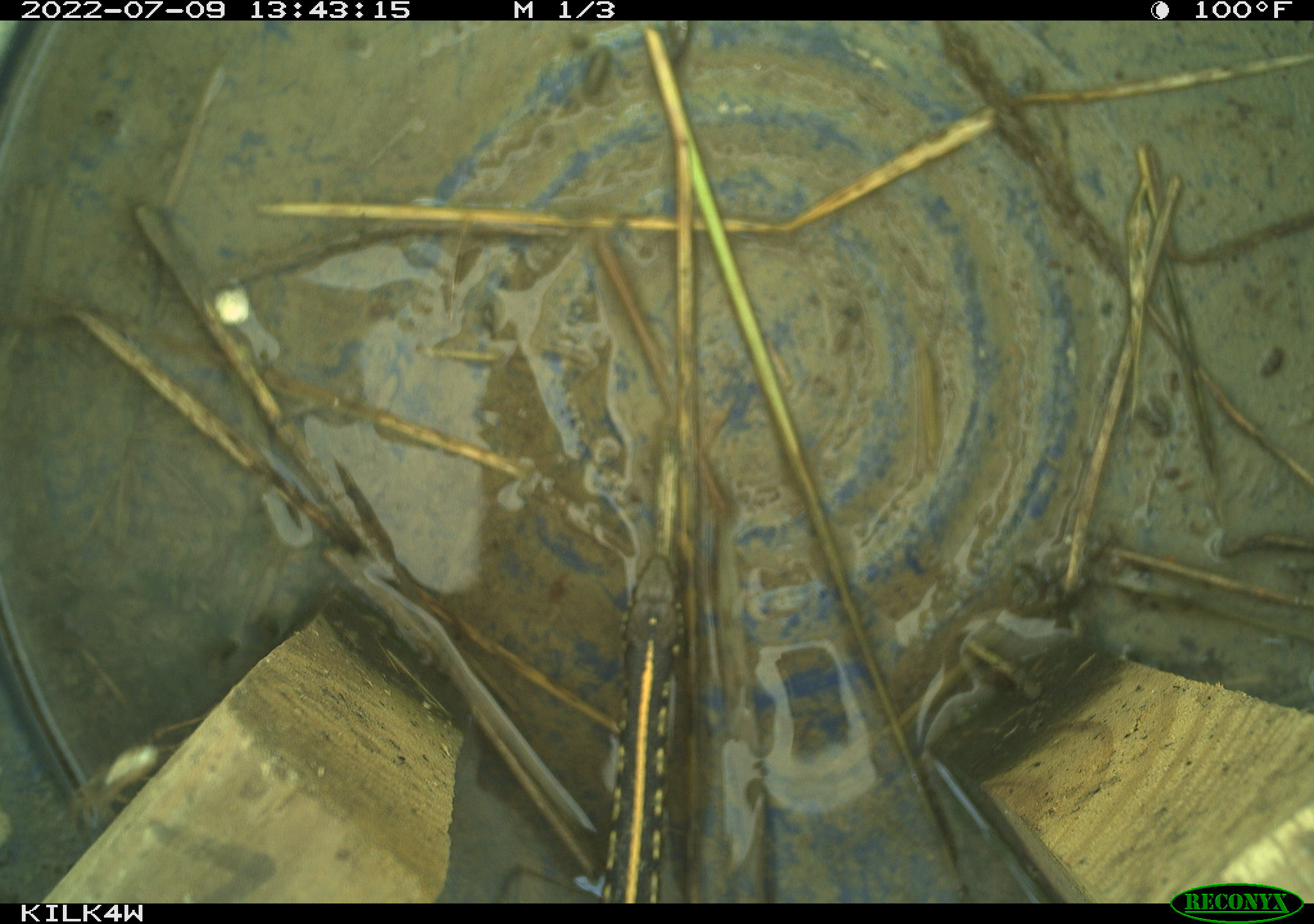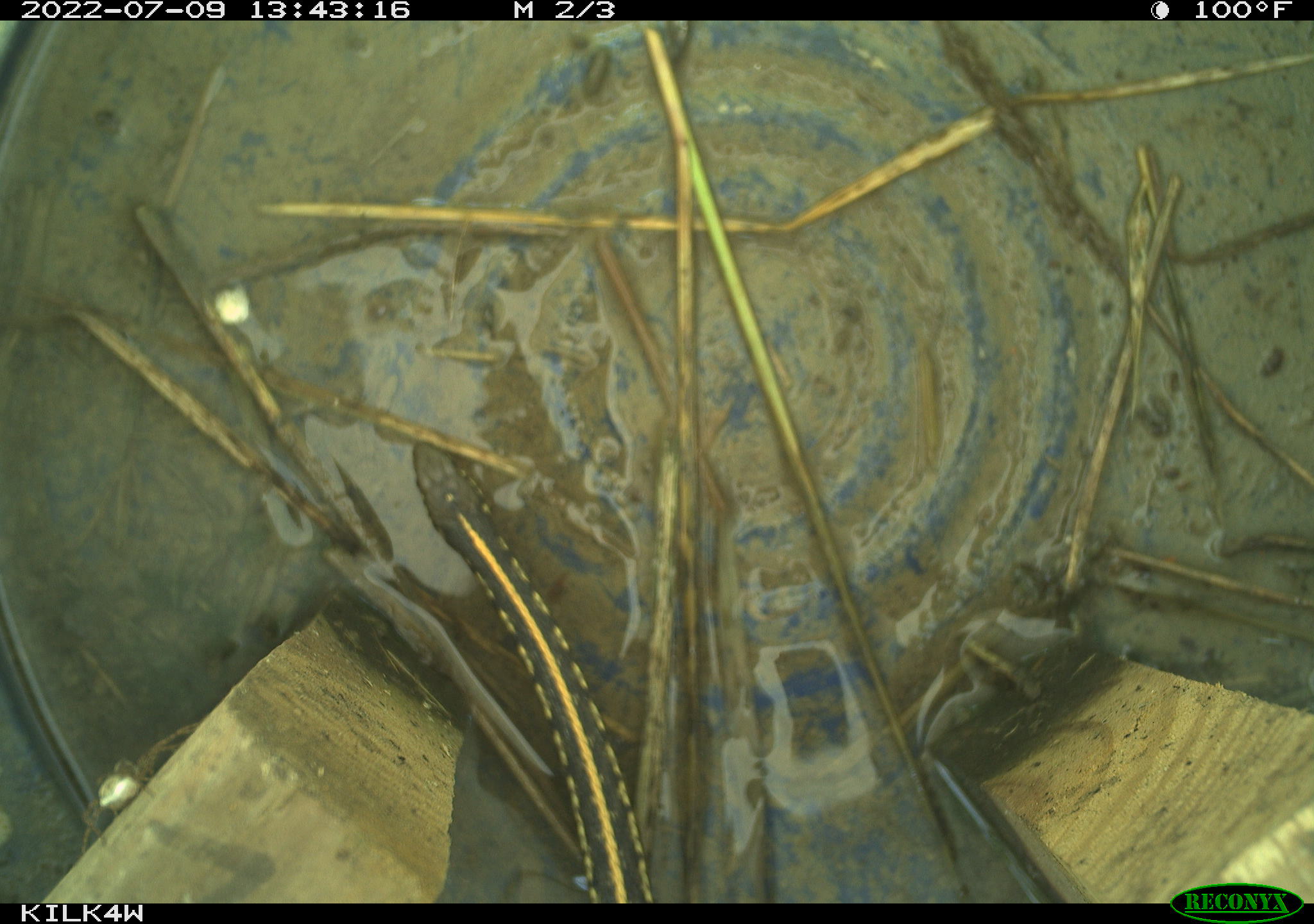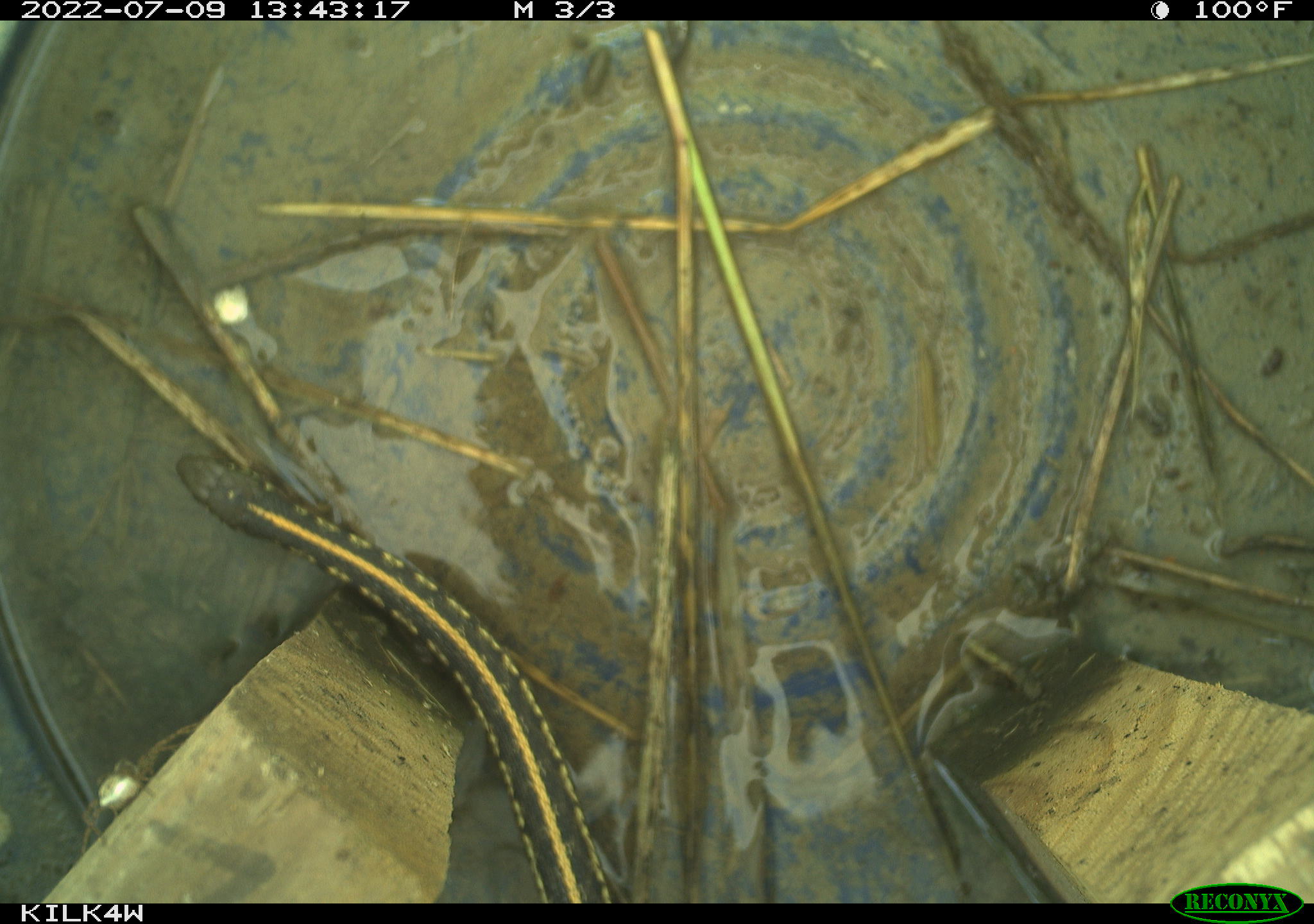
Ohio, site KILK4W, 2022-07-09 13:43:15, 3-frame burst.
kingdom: Animalia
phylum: Chordata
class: Reptilia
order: Squamata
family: Colubridae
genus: Thamnophis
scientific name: Thamnophis radix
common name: plains gartersnake